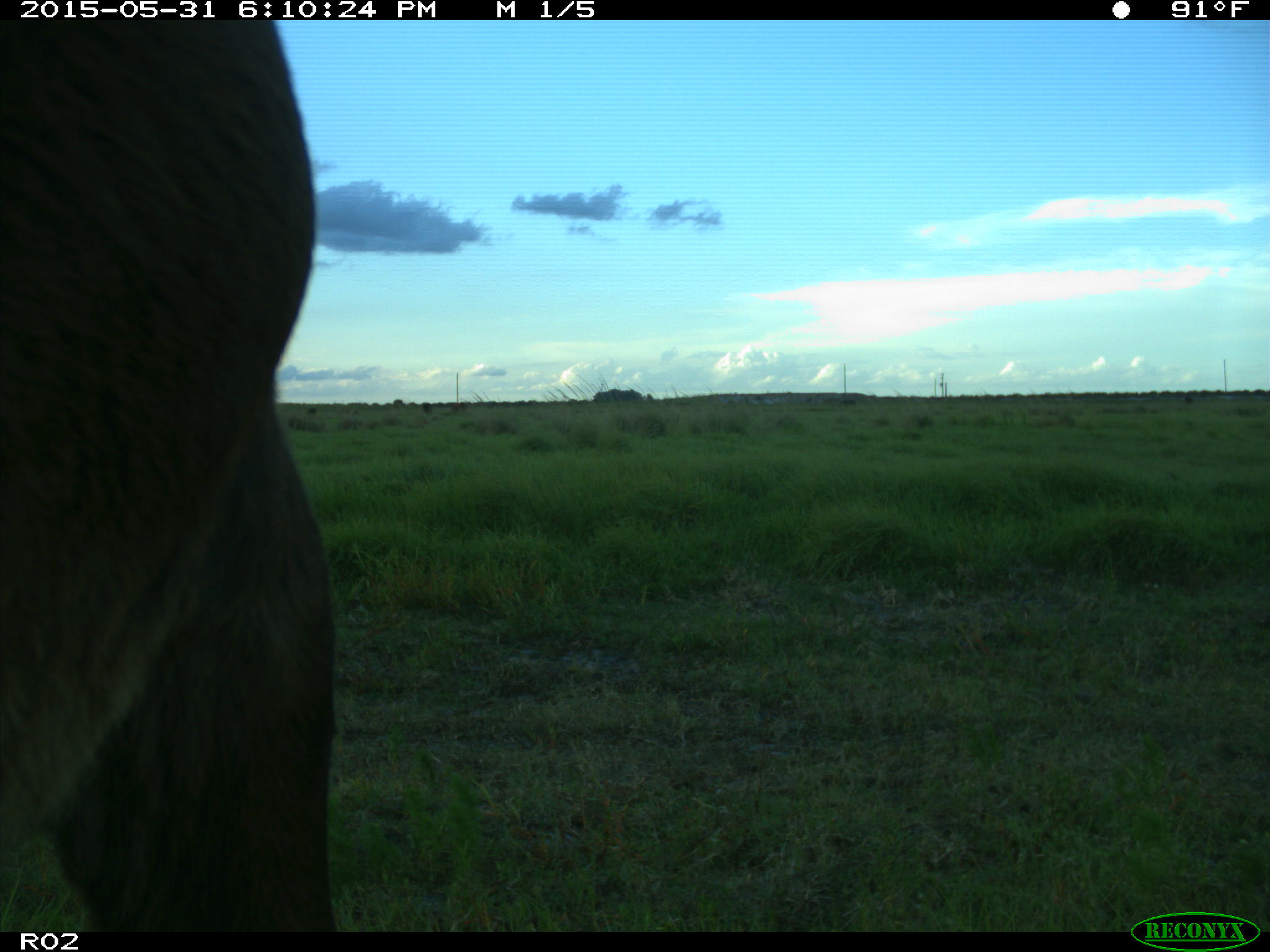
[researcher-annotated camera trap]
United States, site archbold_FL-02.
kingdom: Animalia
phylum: Chordata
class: Mammalia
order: Artiodactyla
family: Bovidae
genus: Bos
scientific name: Bos taurus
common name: domestic cow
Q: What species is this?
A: Bos taurus (domestic cow).